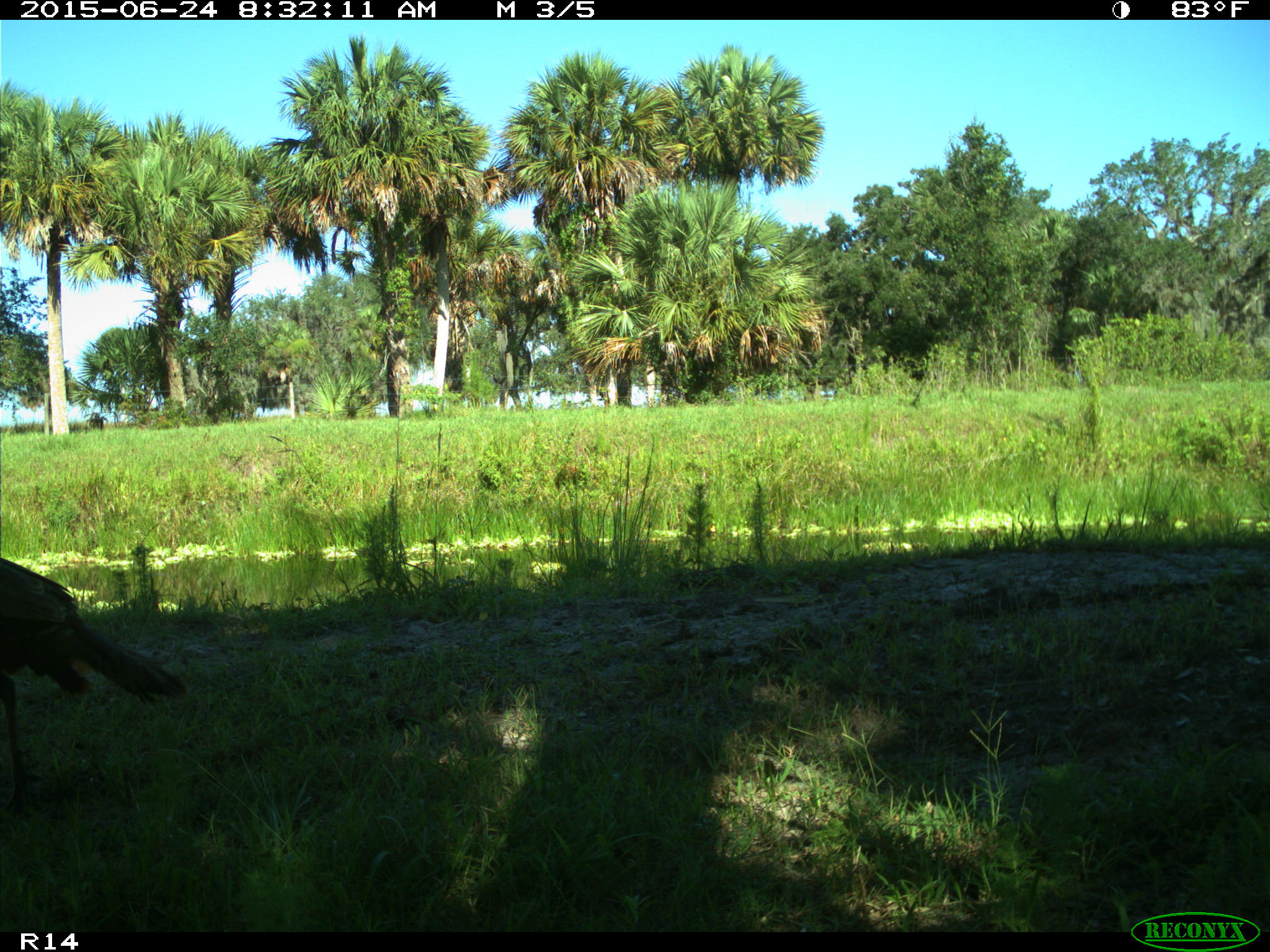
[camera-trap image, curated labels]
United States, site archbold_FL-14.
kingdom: Animalia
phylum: Chordata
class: Mammalia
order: Artiodactyla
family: Bovidae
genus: Bos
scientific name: Bos taurus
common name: domestic cow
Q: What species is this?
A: Bos taurus (domestic cow).